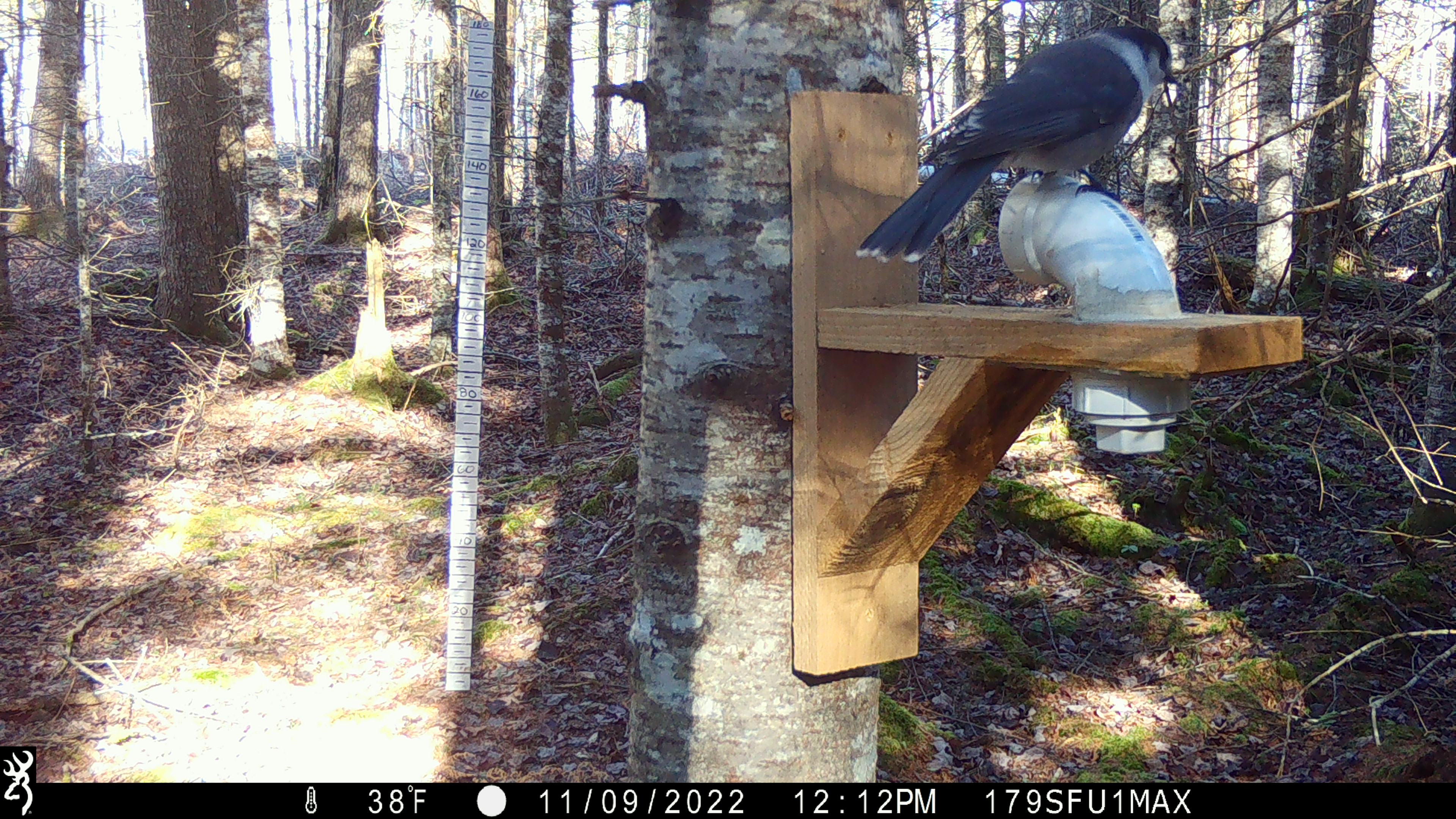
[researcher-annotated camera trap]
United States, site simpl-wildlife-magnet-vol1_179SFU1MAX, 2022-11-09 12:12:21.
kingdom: Animalia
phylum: Chordata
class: Aves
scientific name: Aves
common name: bird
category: bird sp.